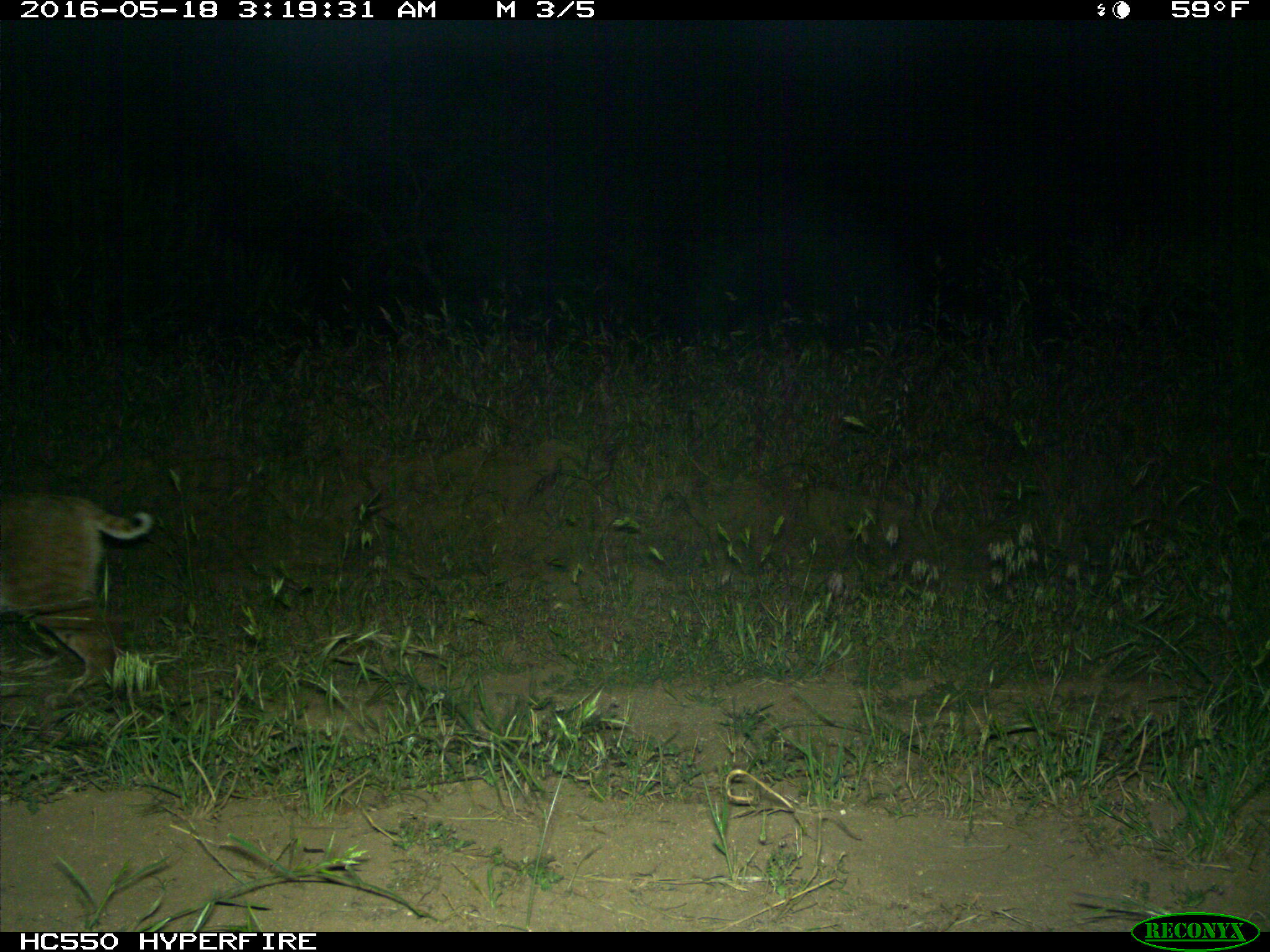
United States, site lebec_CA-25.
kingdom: Animalia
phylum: Chordata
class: Mammalia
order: Carnivora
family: Felidae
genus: Lynx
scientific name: Lynx rufus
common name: bobcat